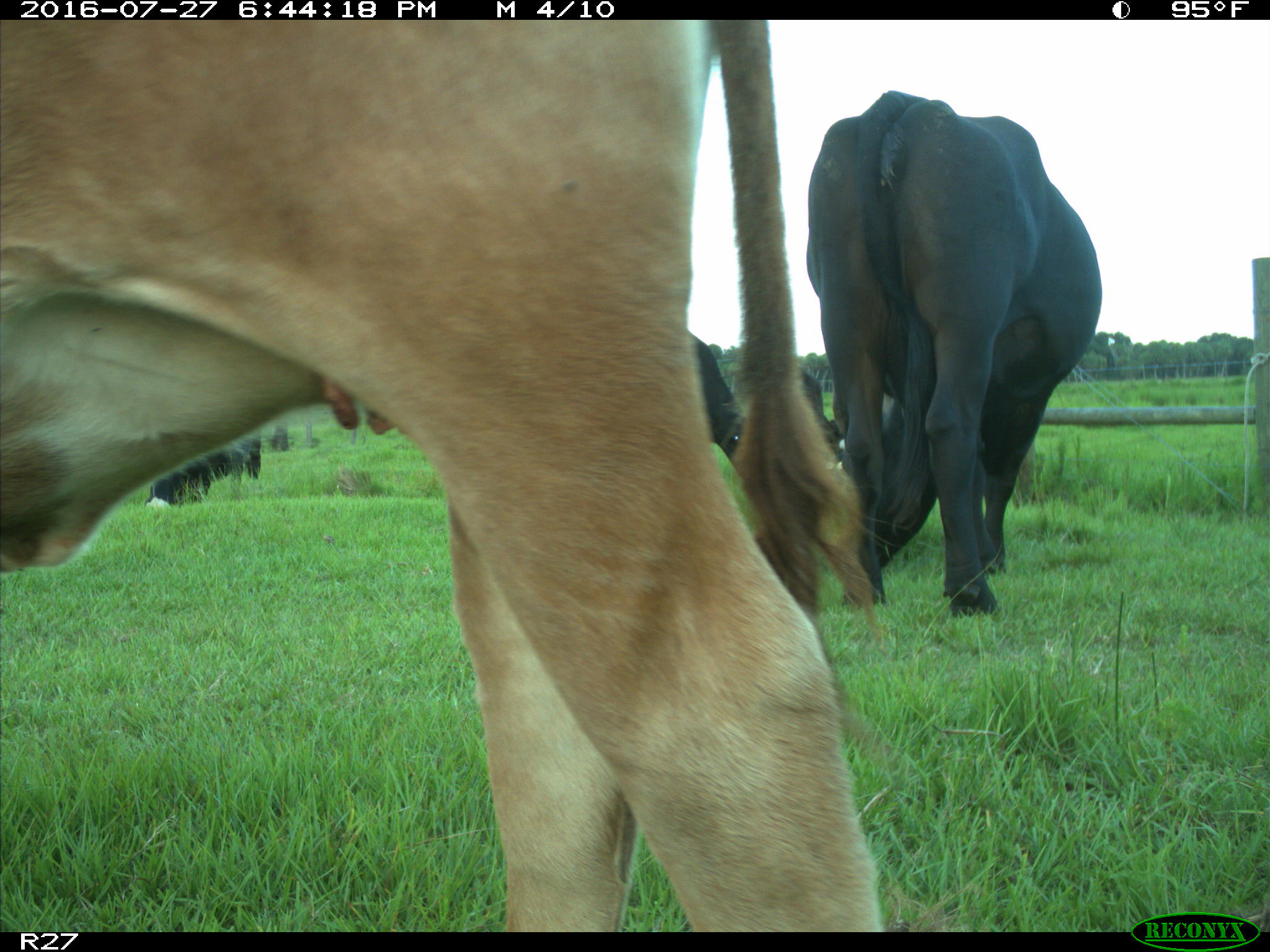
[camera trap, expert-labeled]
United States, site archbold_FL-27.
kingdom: Animalia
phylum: Chordata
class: Mammalia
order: Artiodactyla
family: Bovidae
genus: Bos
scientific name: Bos taurus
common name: domestic cow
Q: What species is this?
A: Bos taurus (domestic cow).